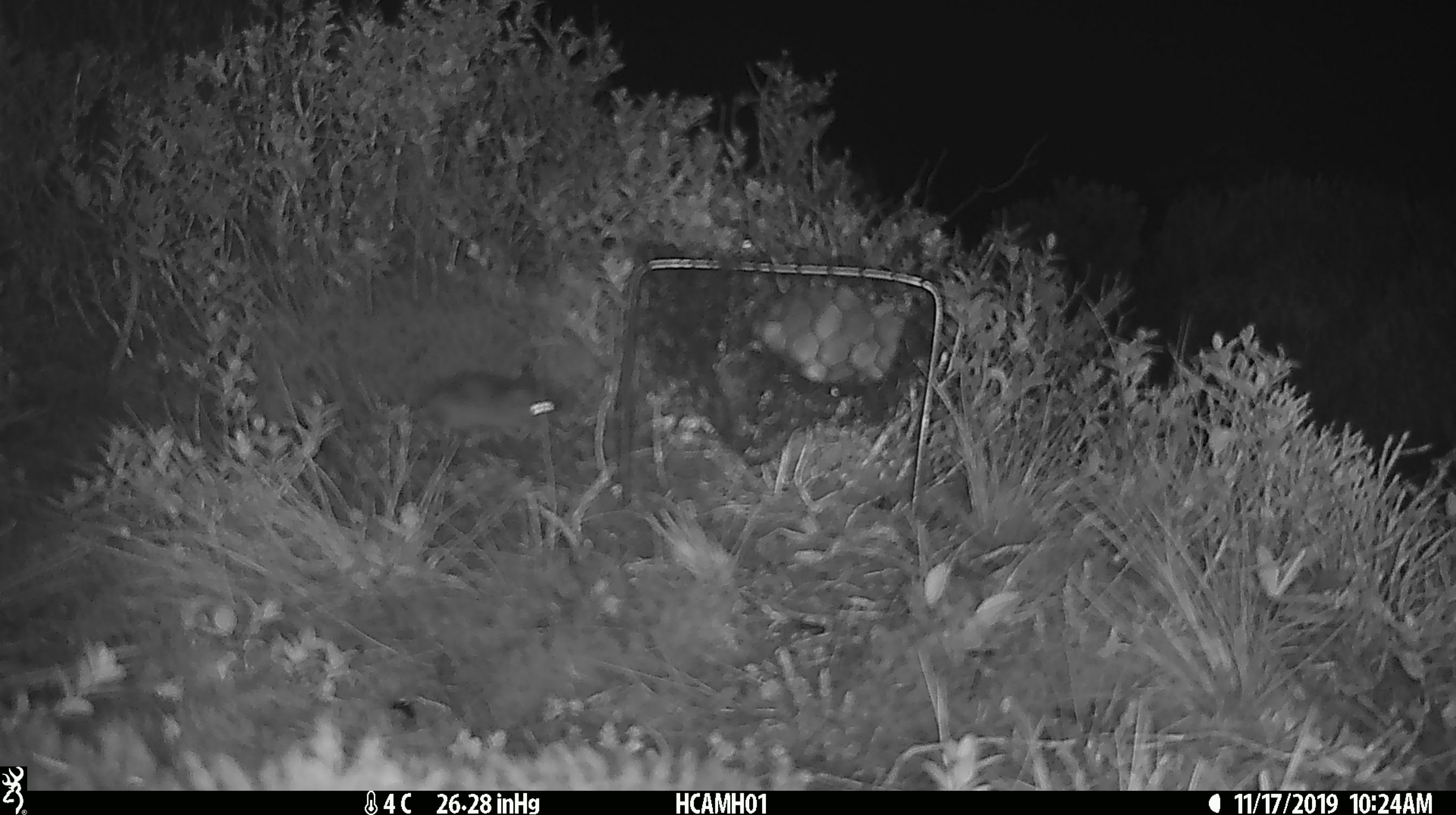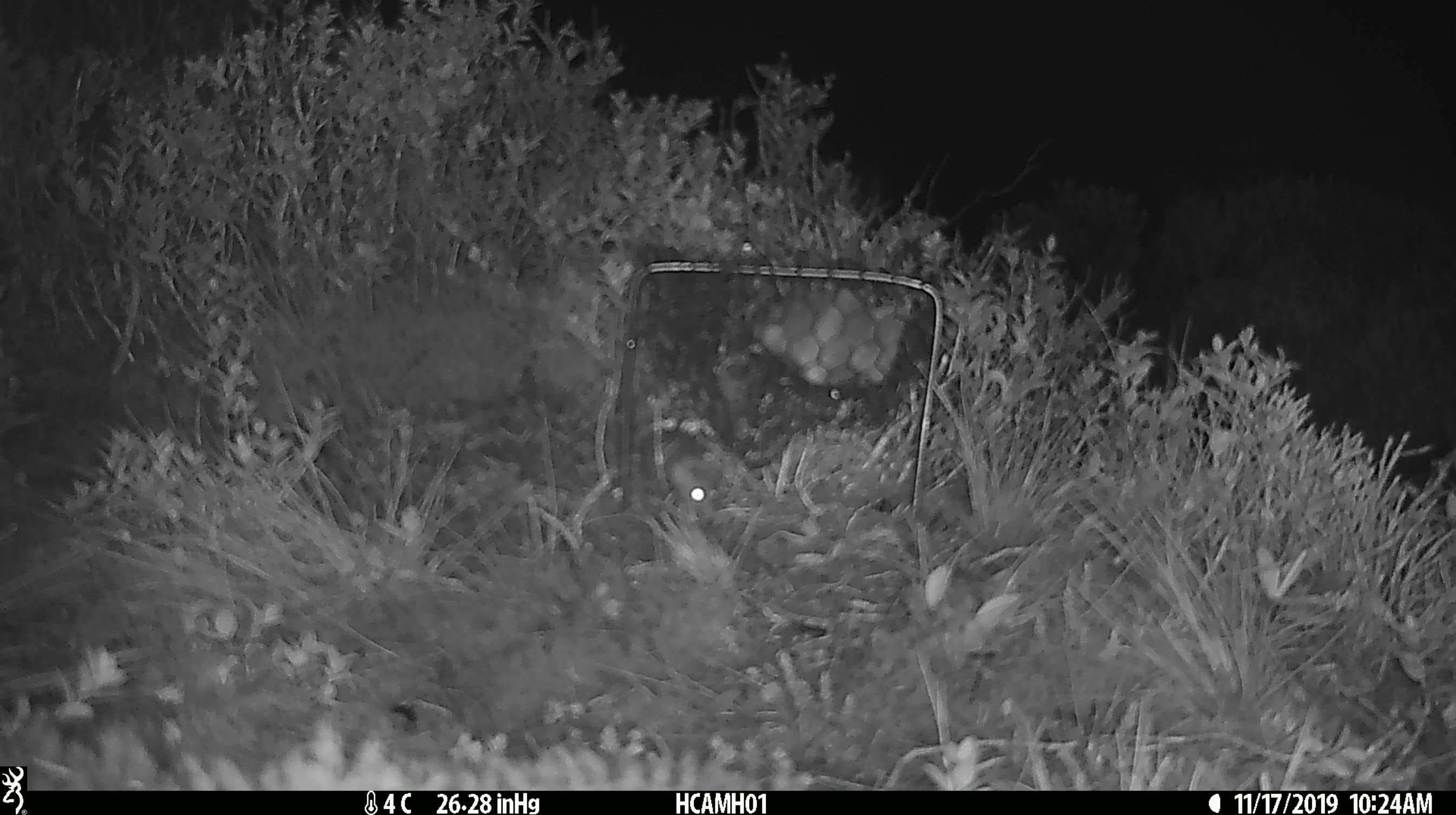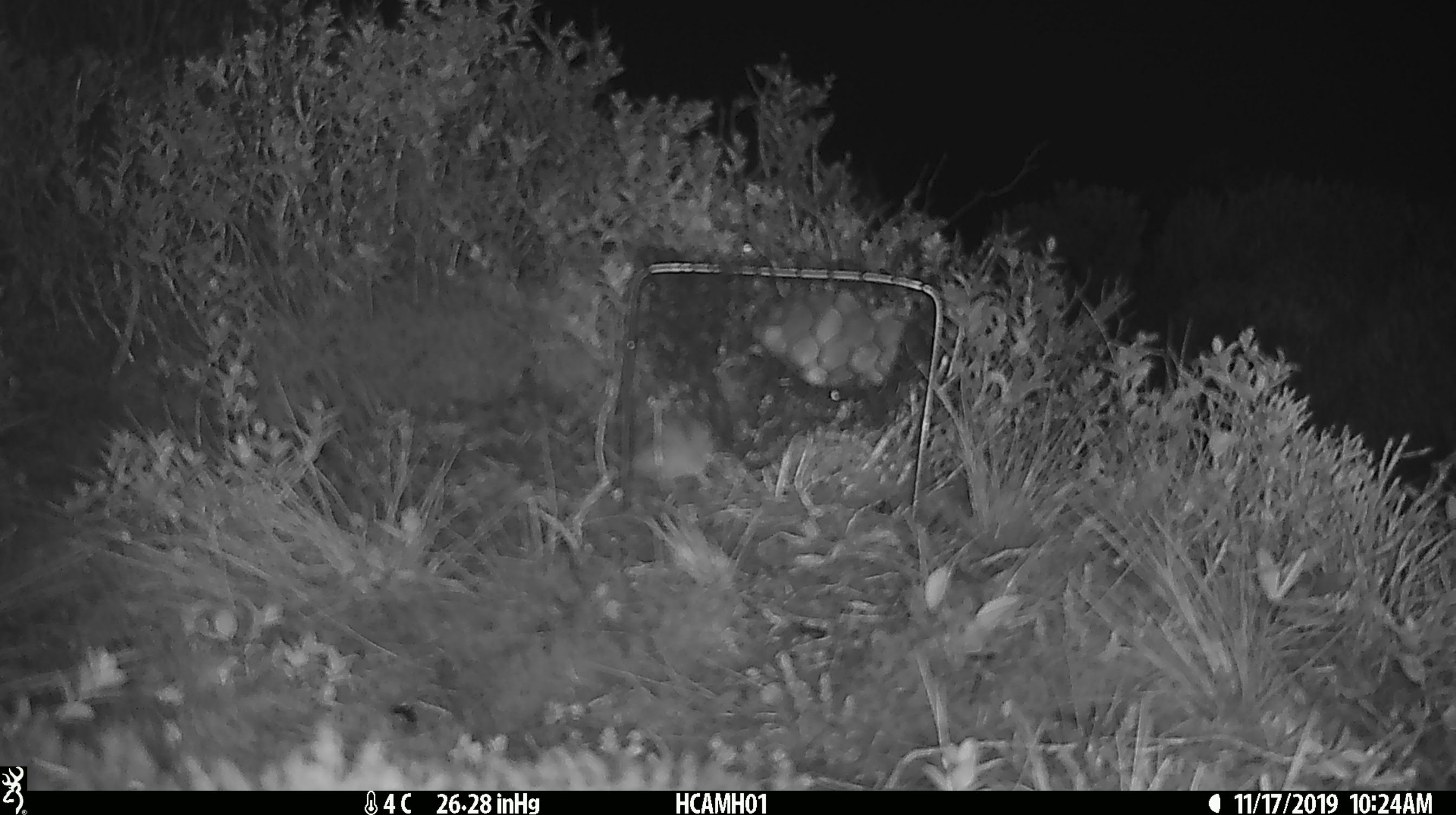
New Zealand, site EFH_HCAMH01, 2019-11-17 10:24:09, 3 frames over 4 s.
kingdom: Animalia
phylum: Chordata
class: Mammalia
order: Rodentia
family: Muridae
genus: Mus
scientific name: Mus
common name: mouse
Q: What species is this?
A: Mouse (Mus).